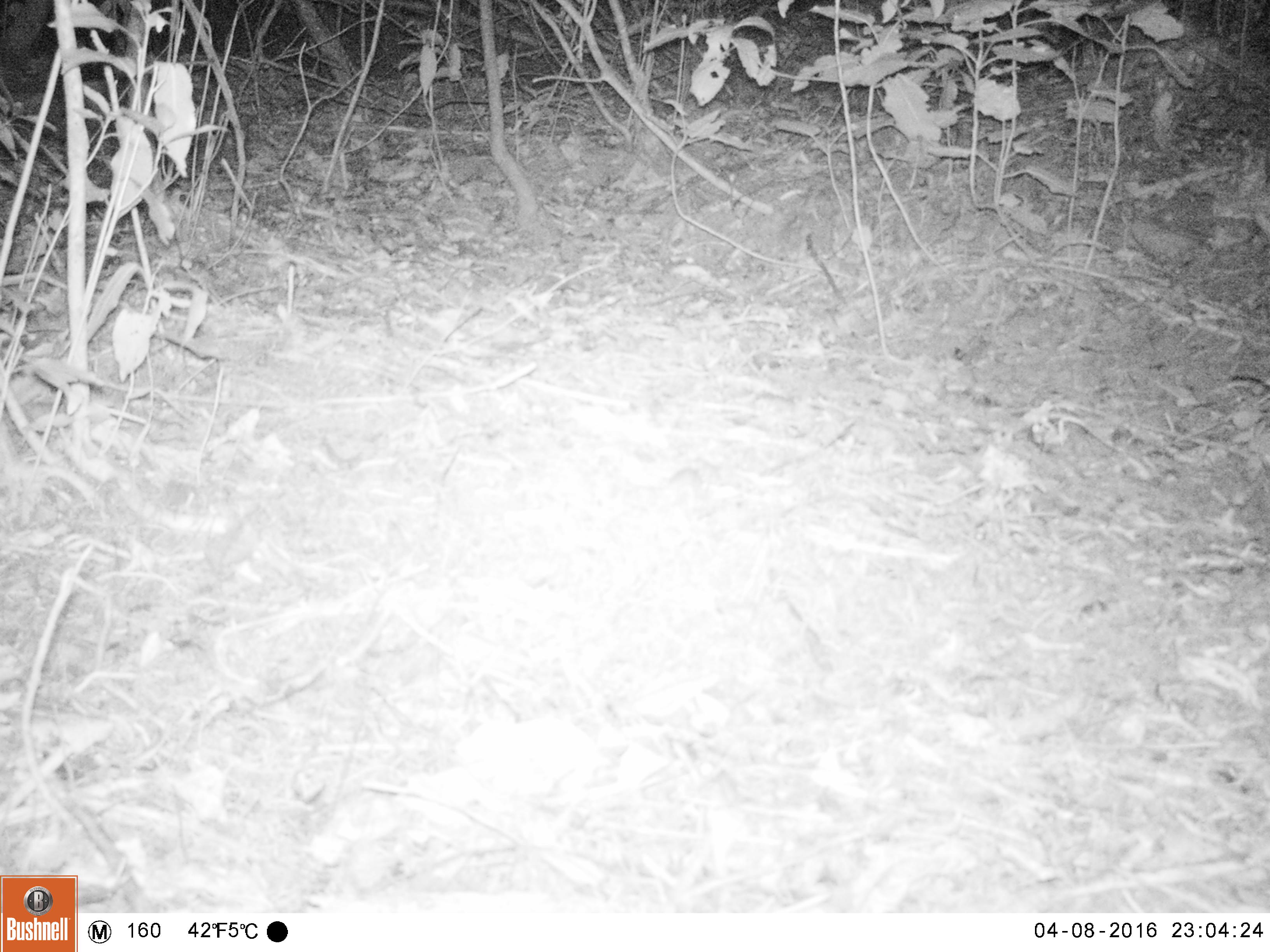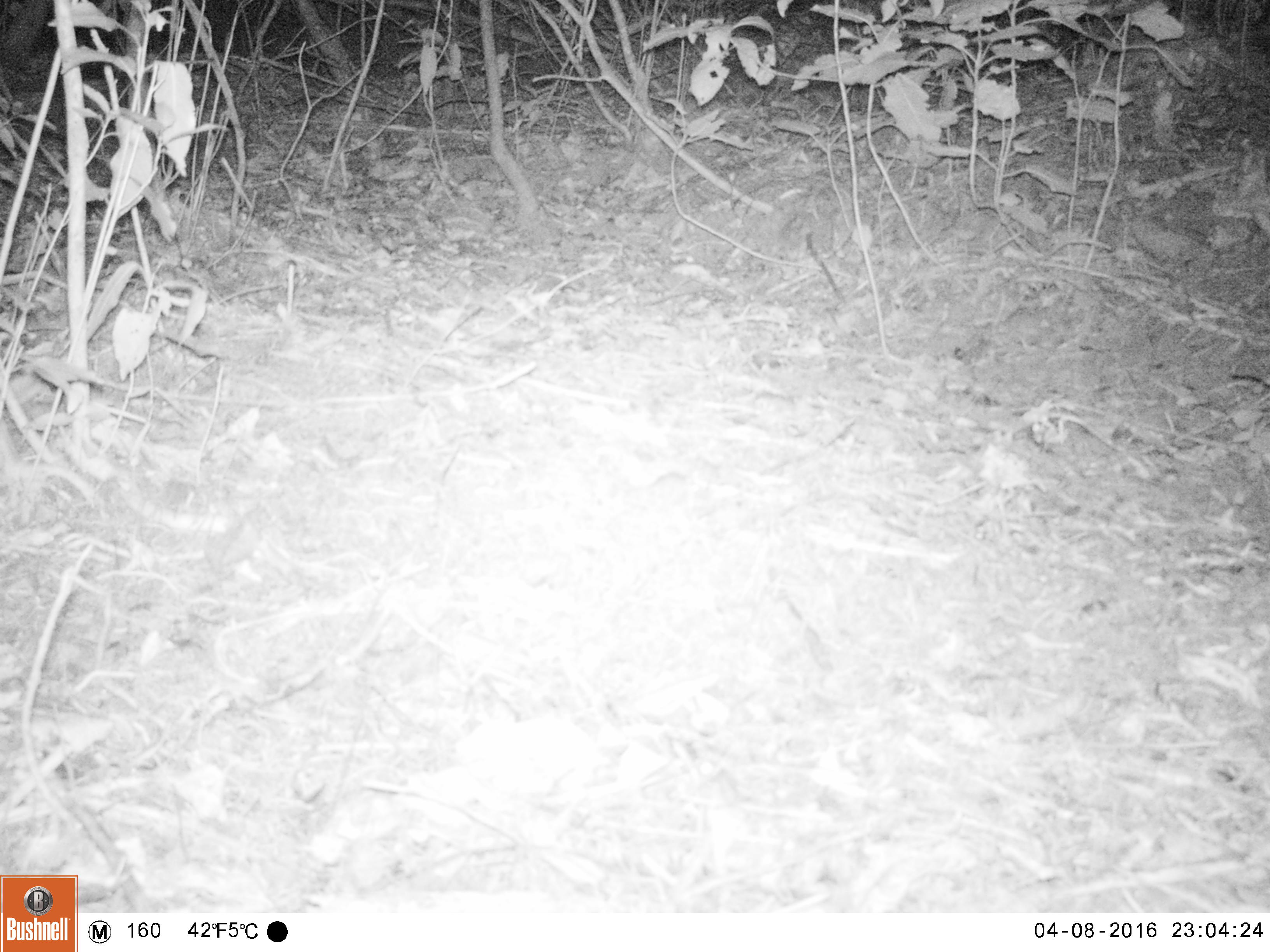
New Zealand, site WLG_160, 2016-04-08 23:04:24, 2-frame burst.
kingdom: Animalia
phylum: Chordata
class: Mammalia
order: Rodentia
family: Muridae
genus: Mus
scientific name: Mus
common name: mouse